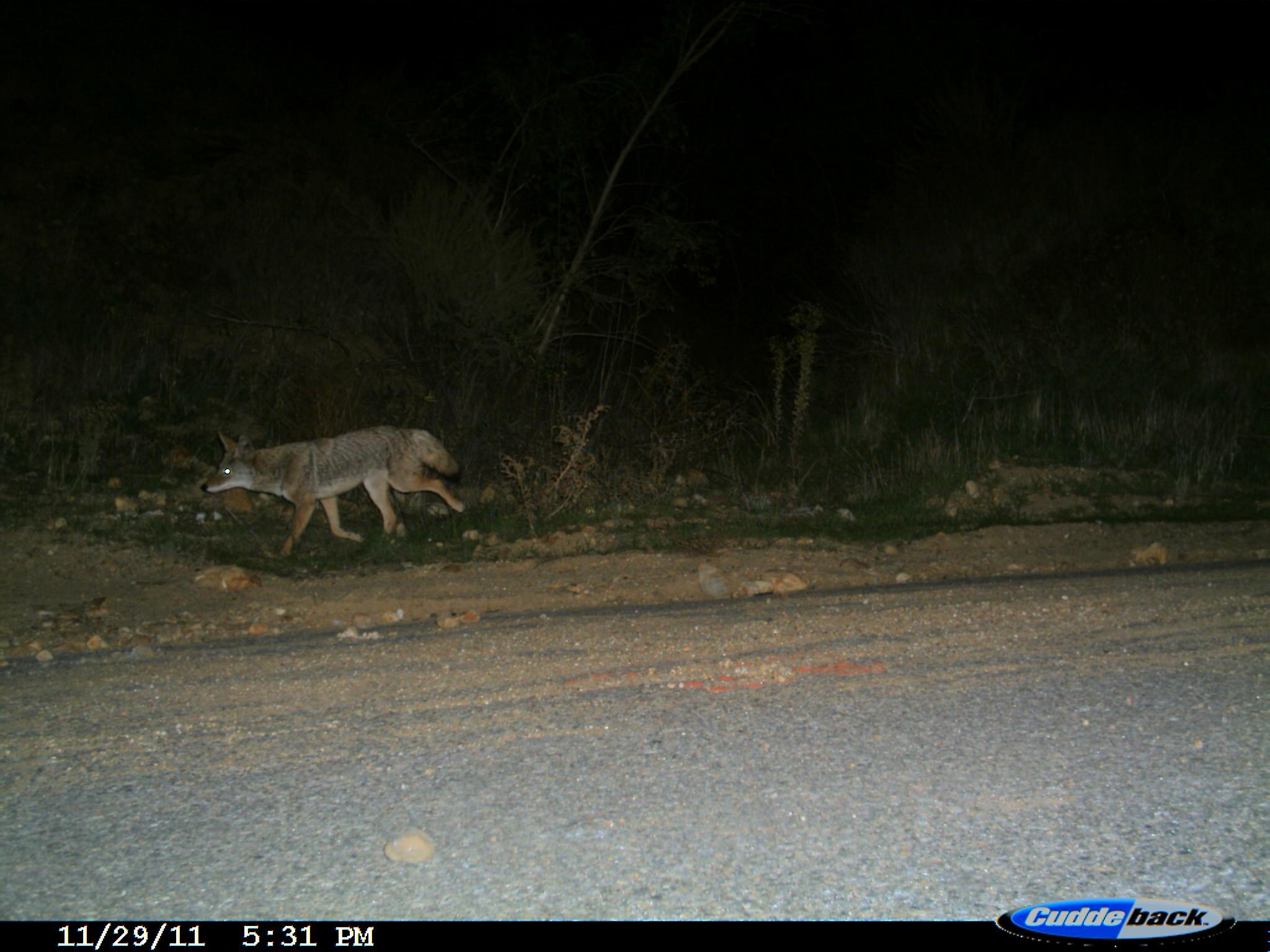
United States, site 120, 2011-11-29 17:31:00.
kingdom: Animalia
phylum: Chordata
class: Mammalia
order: Carnivora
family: Canidae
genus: Canis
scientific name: Canis latrans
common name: coyote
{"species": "coyote (Canis latrans)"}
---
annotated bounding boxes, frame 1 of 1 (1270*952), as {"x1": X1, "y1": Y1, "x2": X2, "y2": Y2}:
coyote: {"x1": 194, "y1": 411, "x2": 471, "y2": 576}